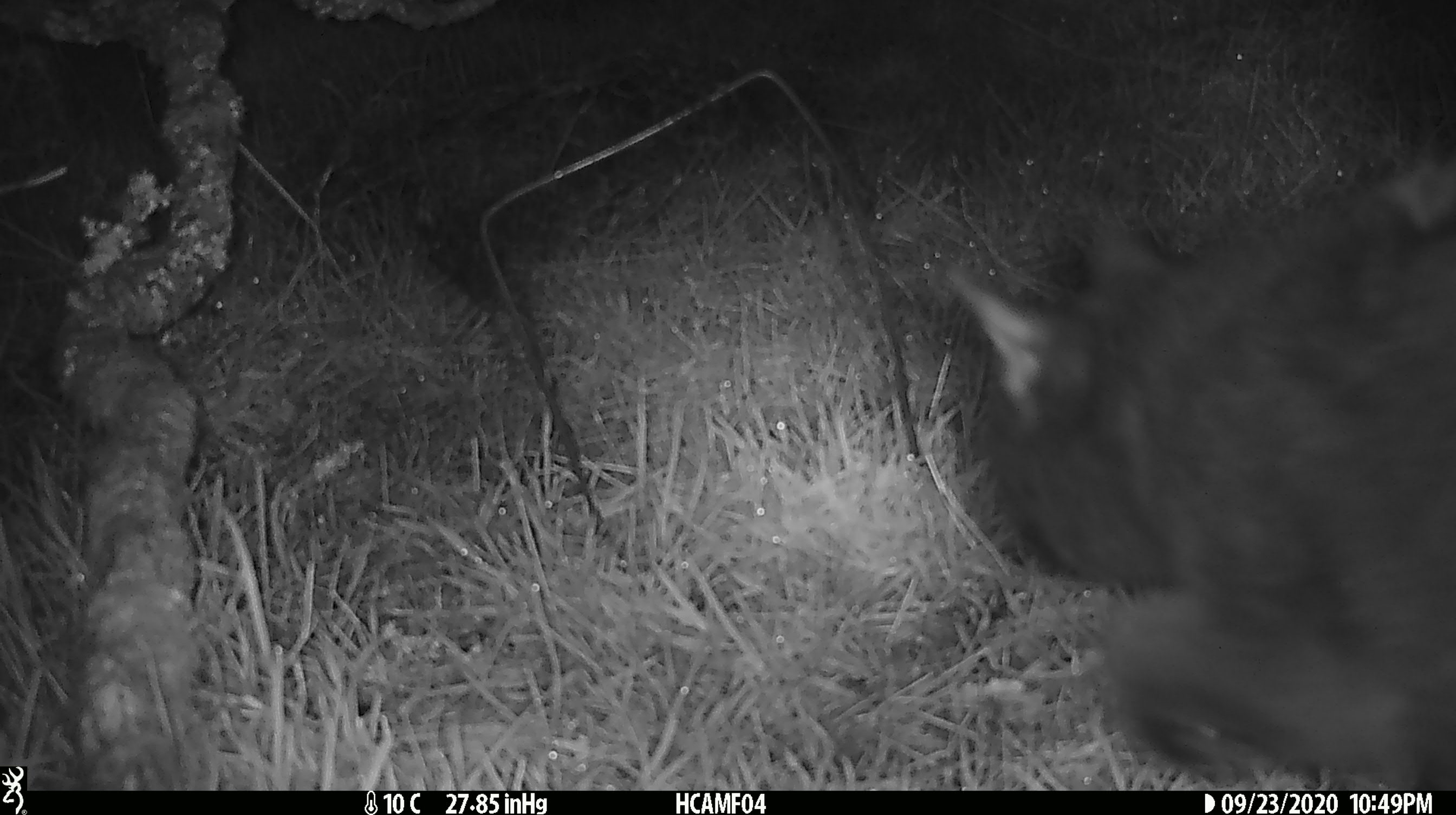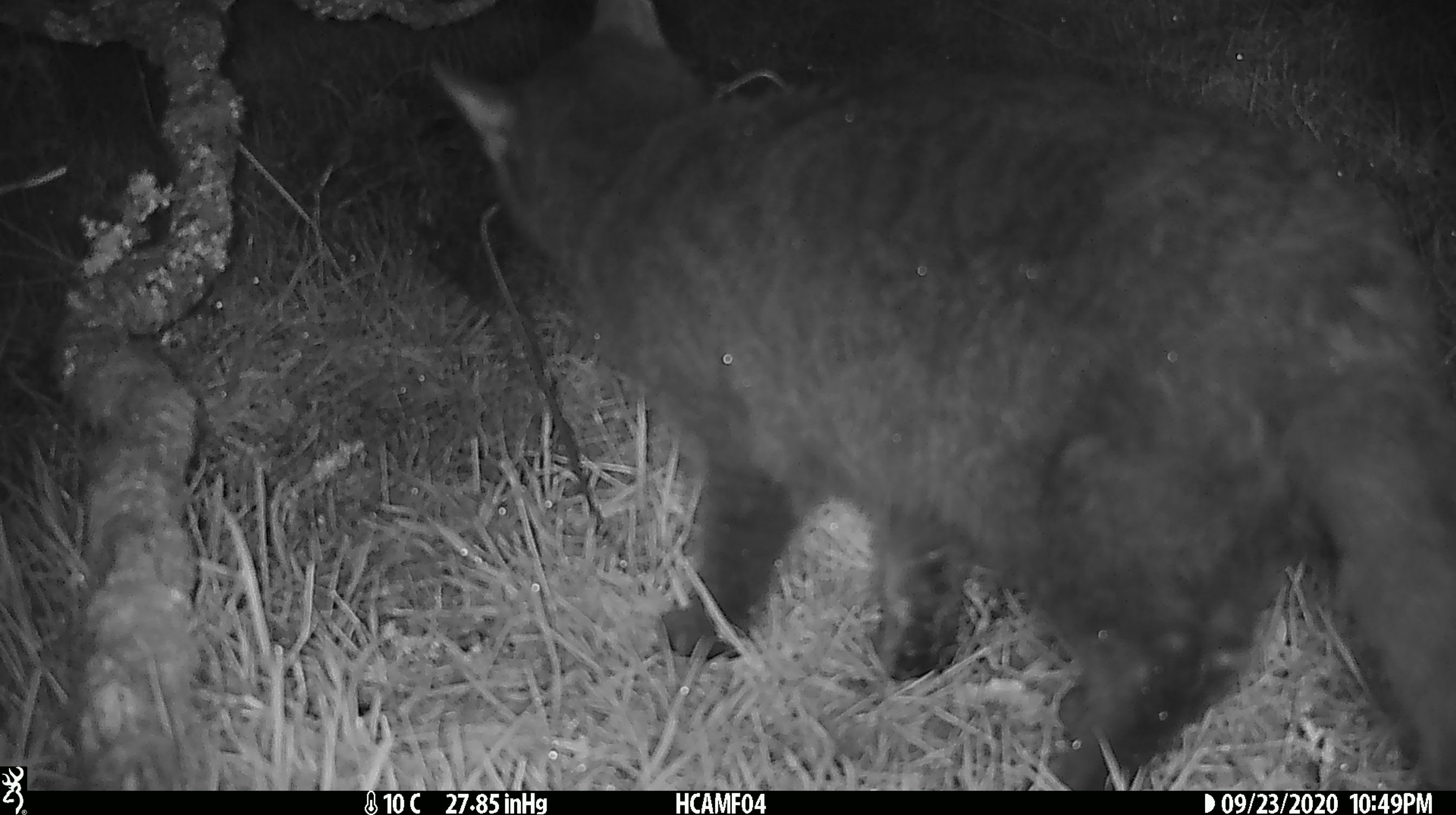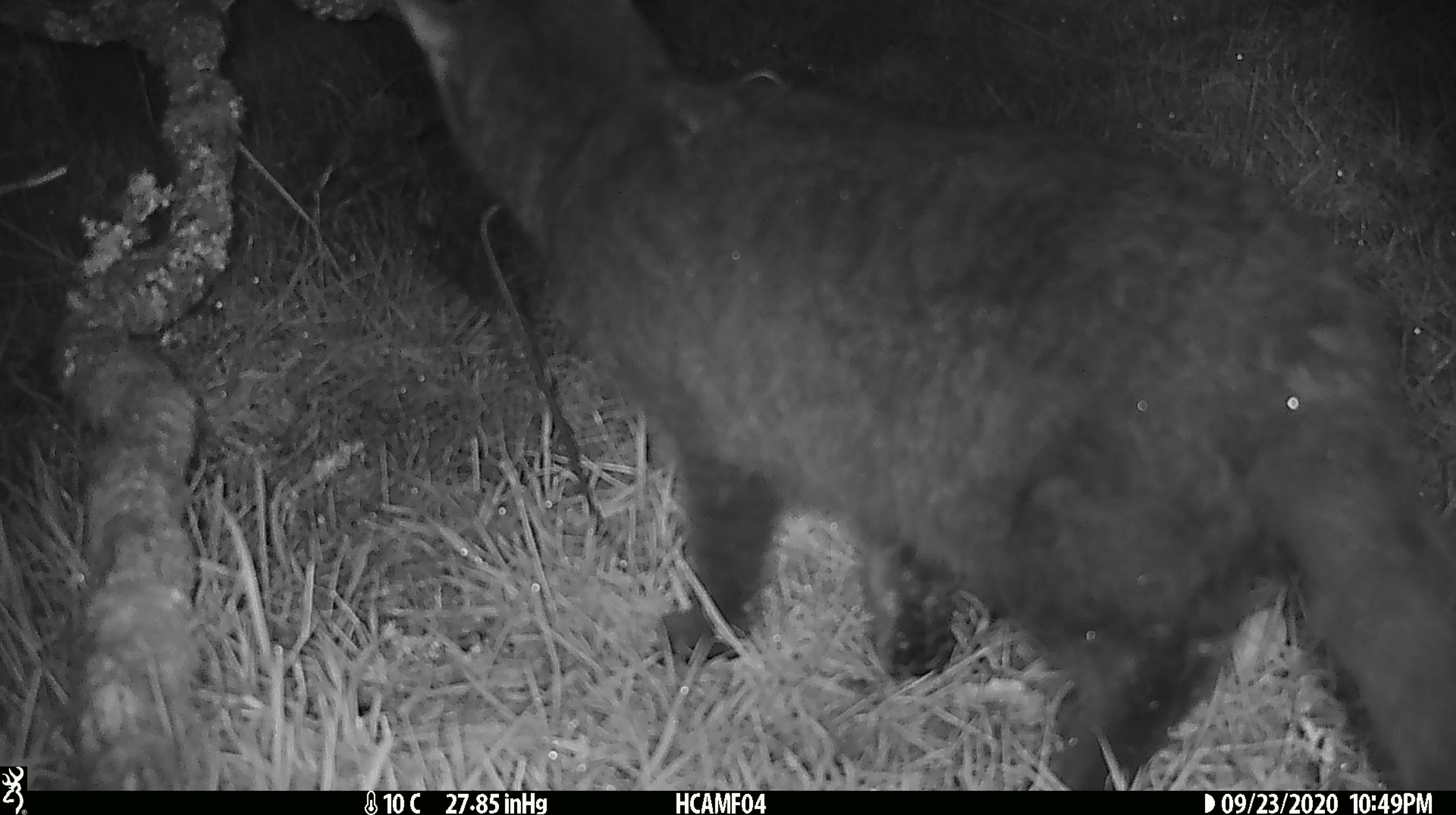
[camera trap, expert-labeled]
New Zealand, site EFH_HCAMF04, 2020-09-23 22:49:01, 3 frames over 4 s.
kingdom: Animalia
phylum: Chordata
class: Mammalia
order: Carnivora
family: Felidae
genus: Felis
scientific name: Felis catus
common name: domestic cat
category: cat